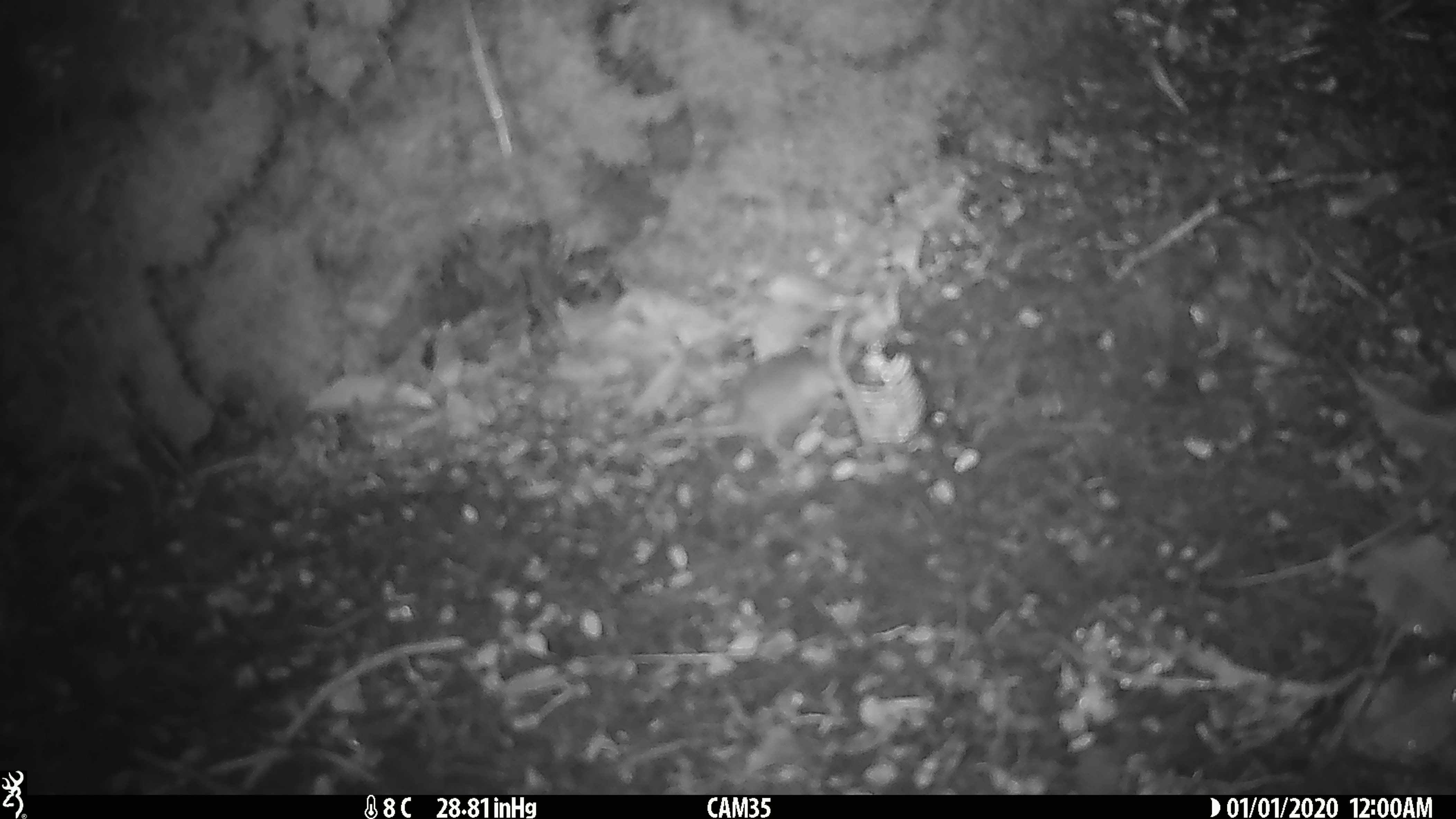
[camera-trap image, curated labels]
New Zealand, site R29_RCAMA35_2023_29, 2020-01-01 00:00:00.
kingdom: Animalia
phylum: Chordata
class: Mammalia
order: Rodentia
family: Muridae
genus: Mus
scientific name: Mus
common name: mouse